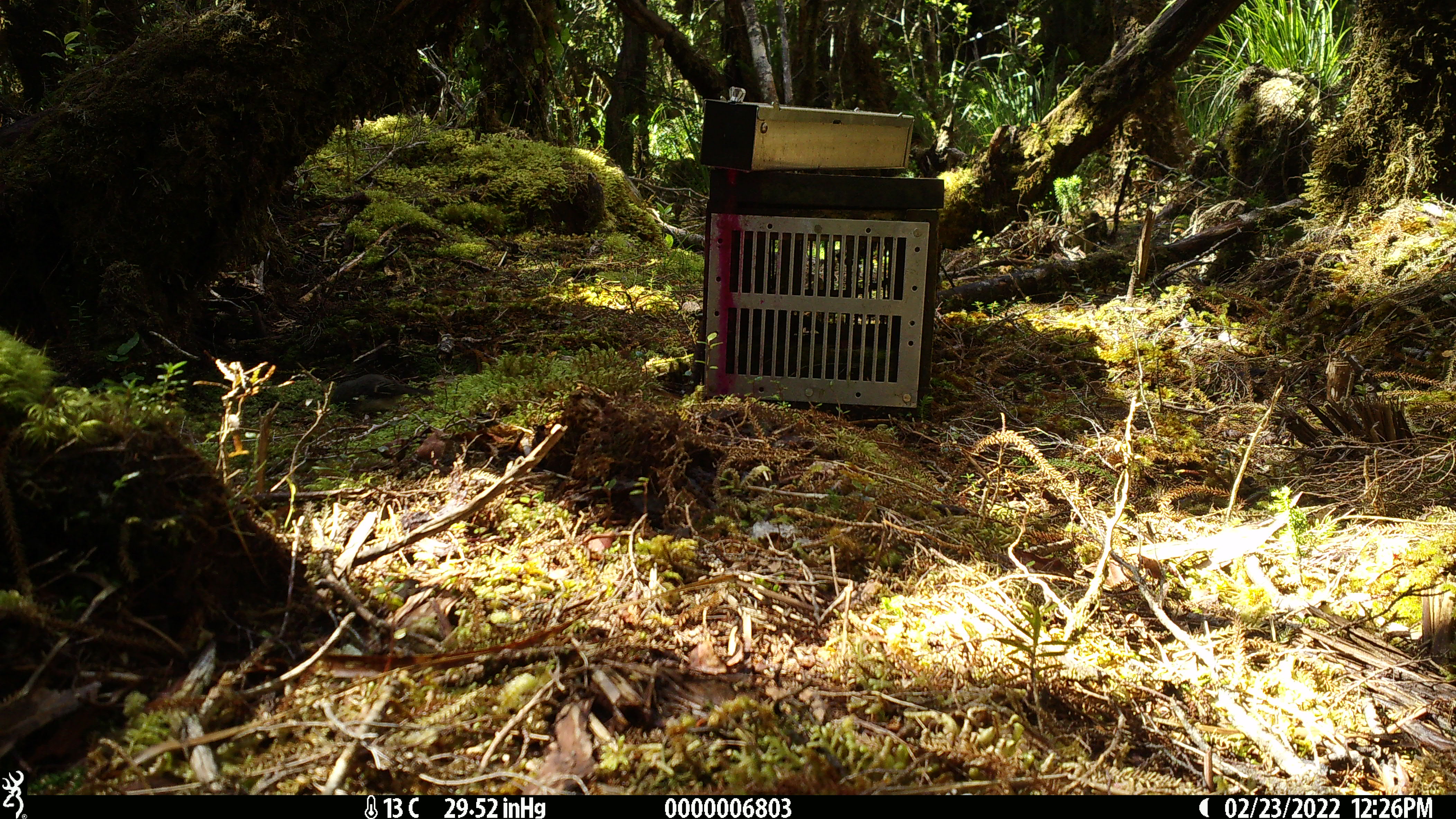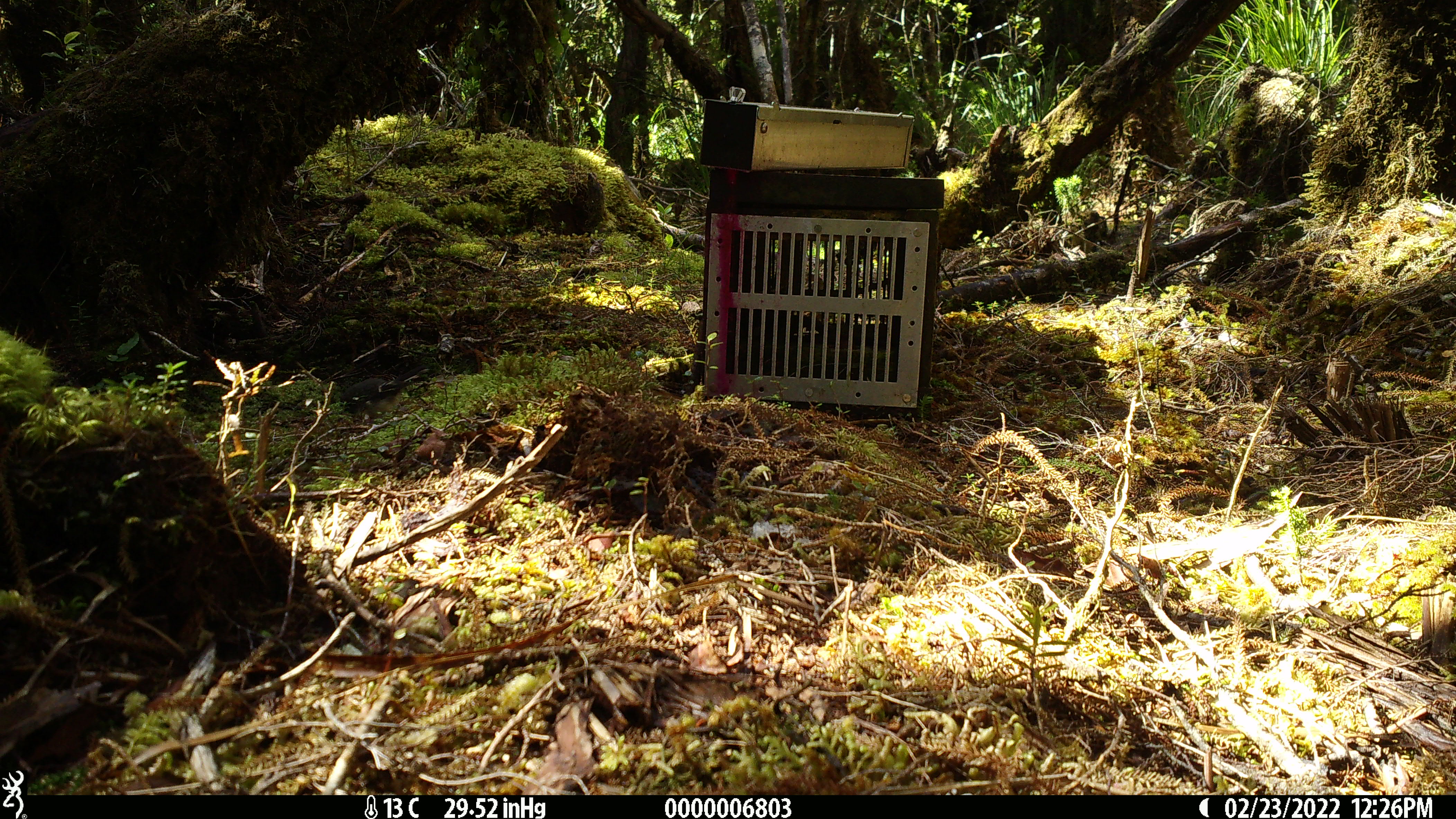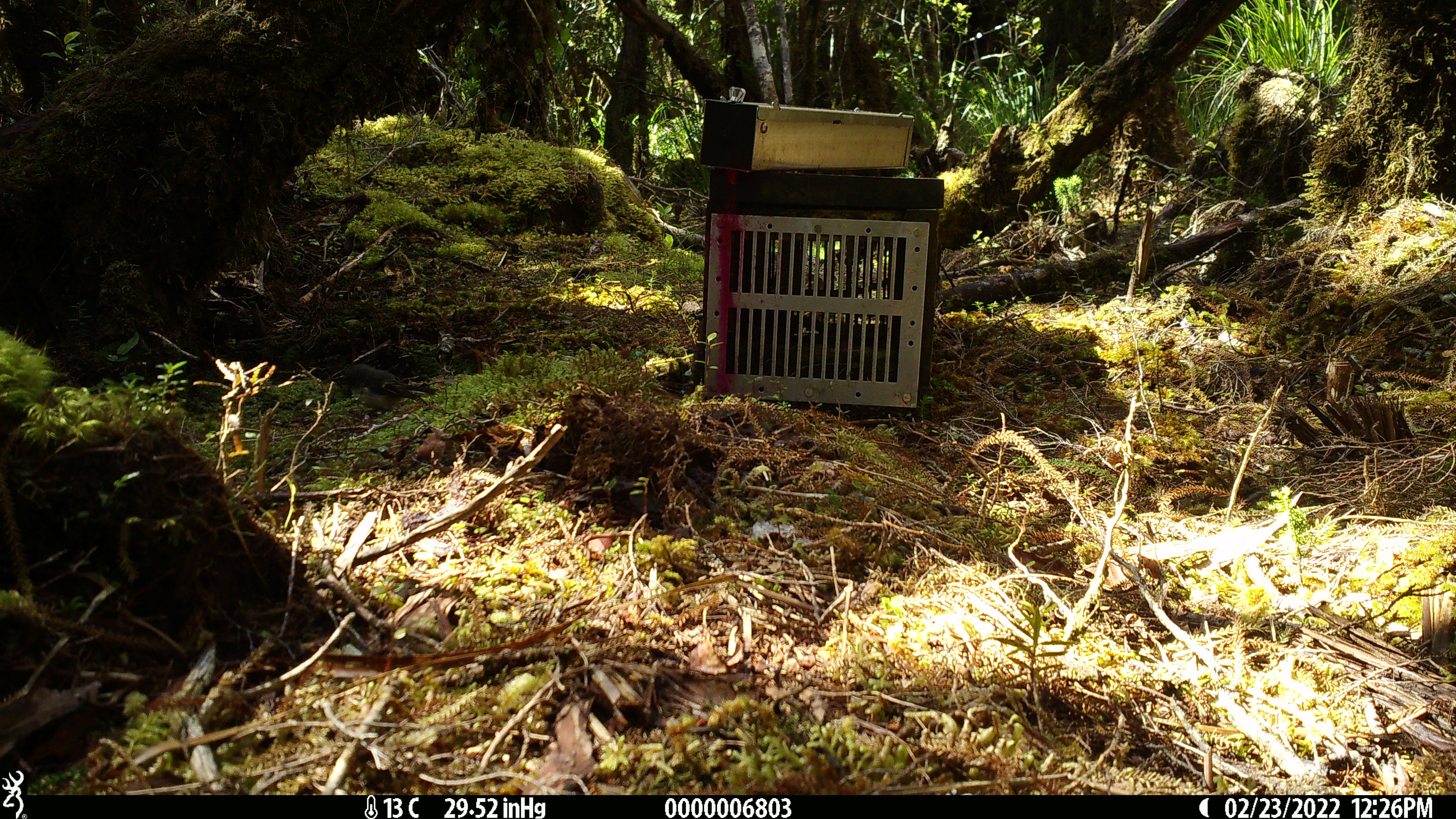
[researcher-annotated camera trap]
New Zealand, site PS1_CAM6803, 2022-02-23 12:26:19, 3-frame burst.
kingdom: Animalia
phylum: Chordata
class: Aves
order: Passeriformes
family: Petroicidae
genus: Petroica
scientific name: Petroica macrocephala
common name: tomtit